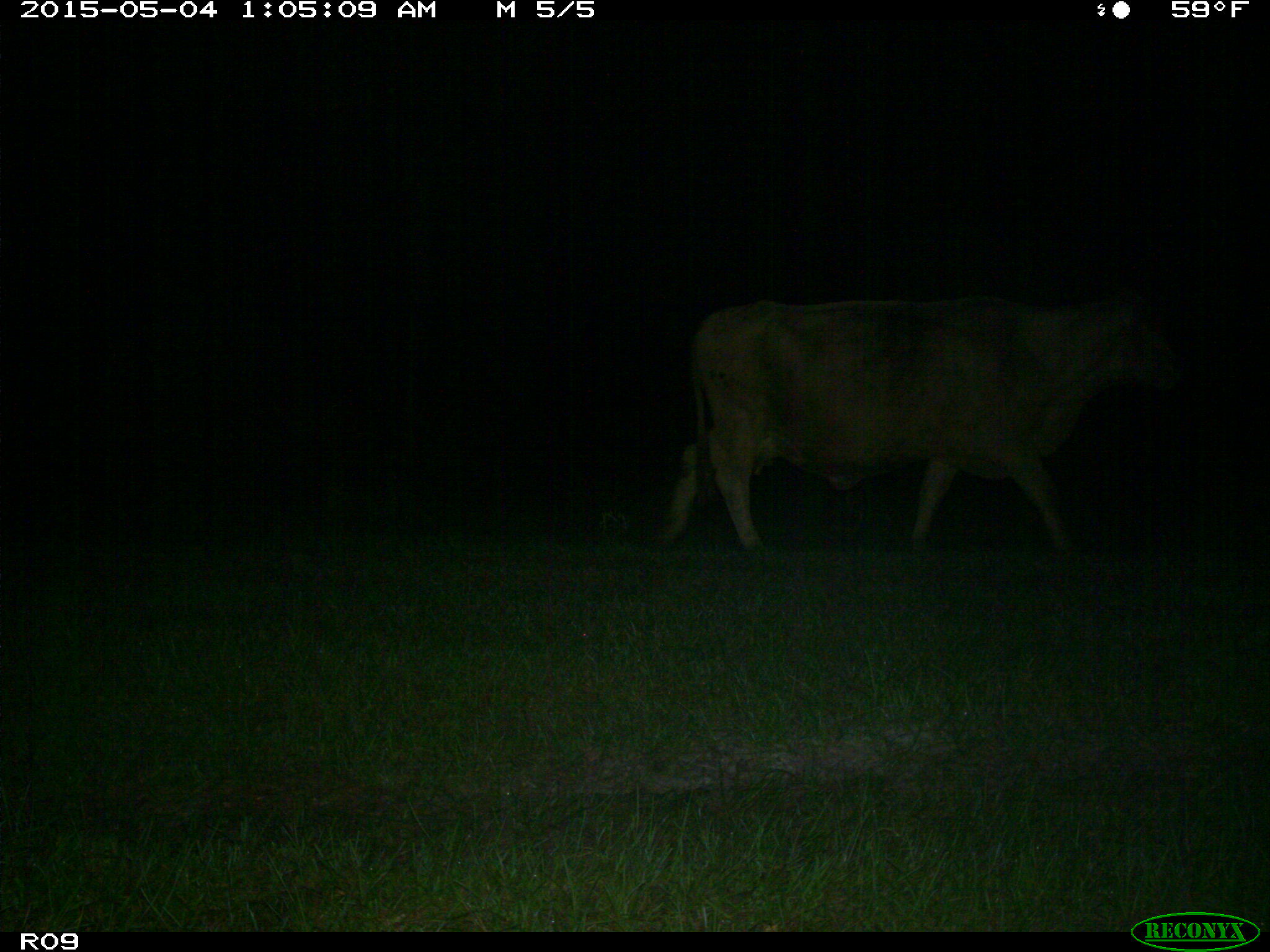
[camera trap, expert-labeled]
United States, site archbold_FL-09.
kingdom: Animalia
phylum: Chordata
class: Mammalia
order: Artiodactyla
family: Bovidae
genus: Bos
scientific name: Bos taurus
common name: domestic cow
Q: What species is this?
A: Bos taurus (domestic cow).